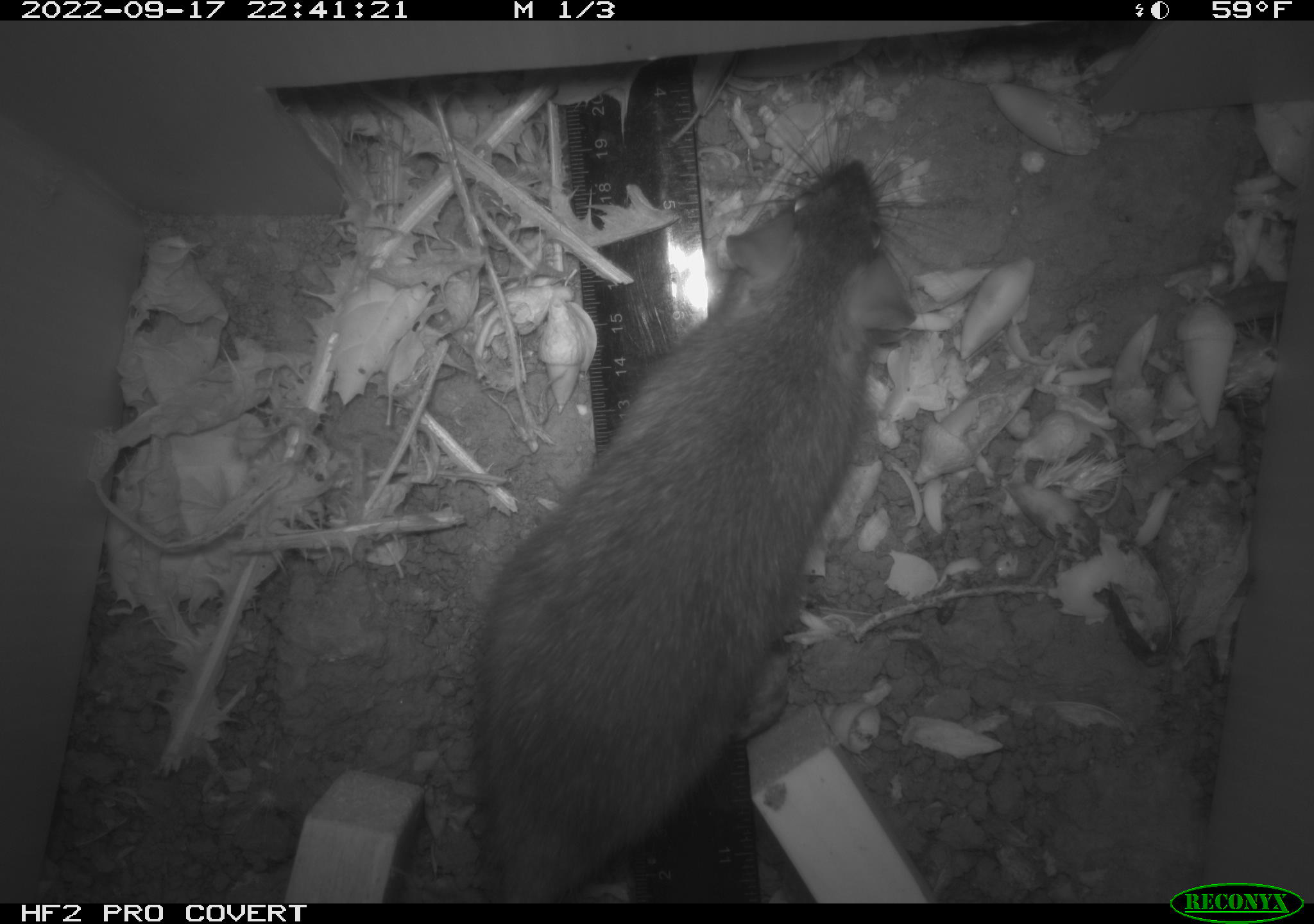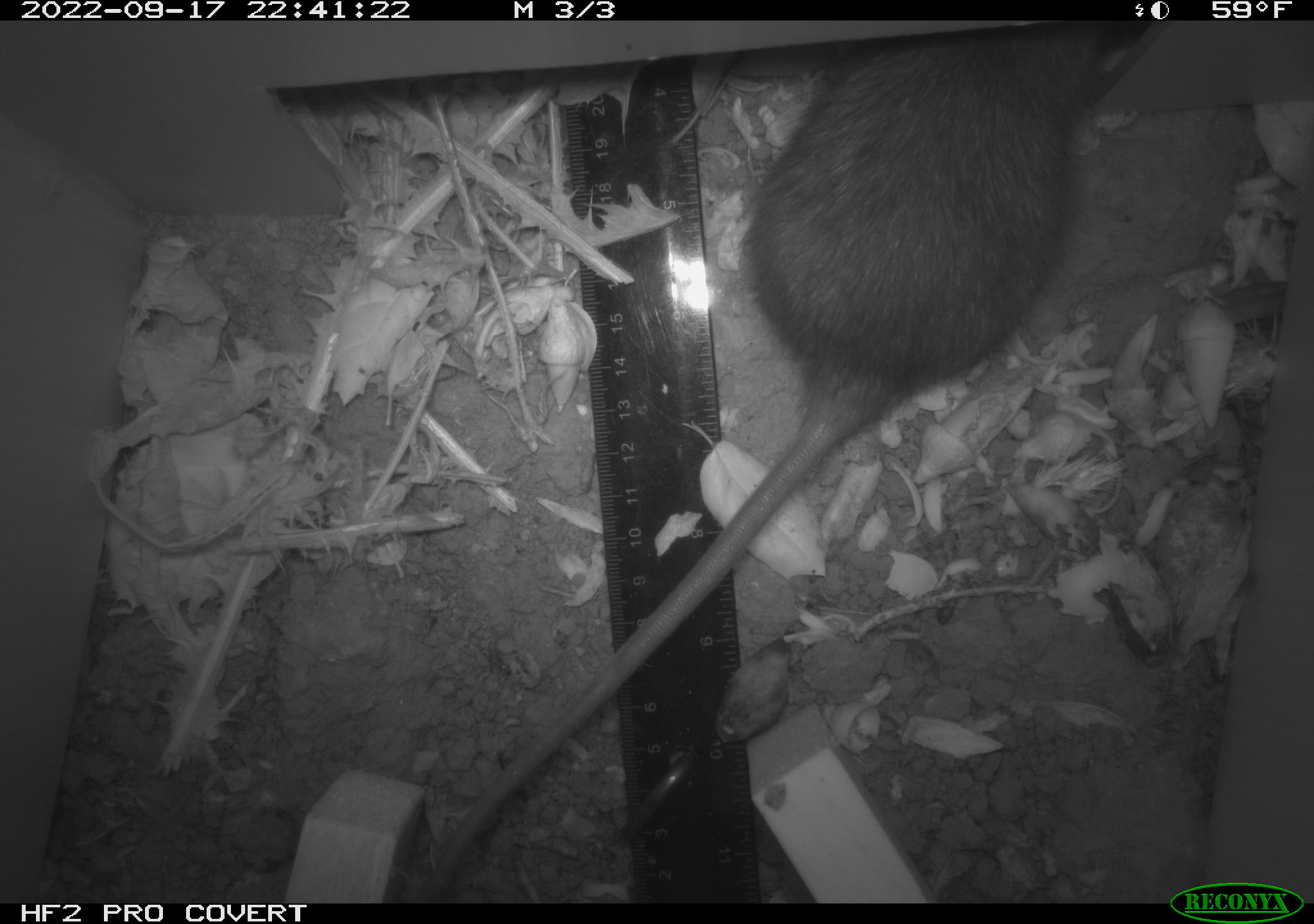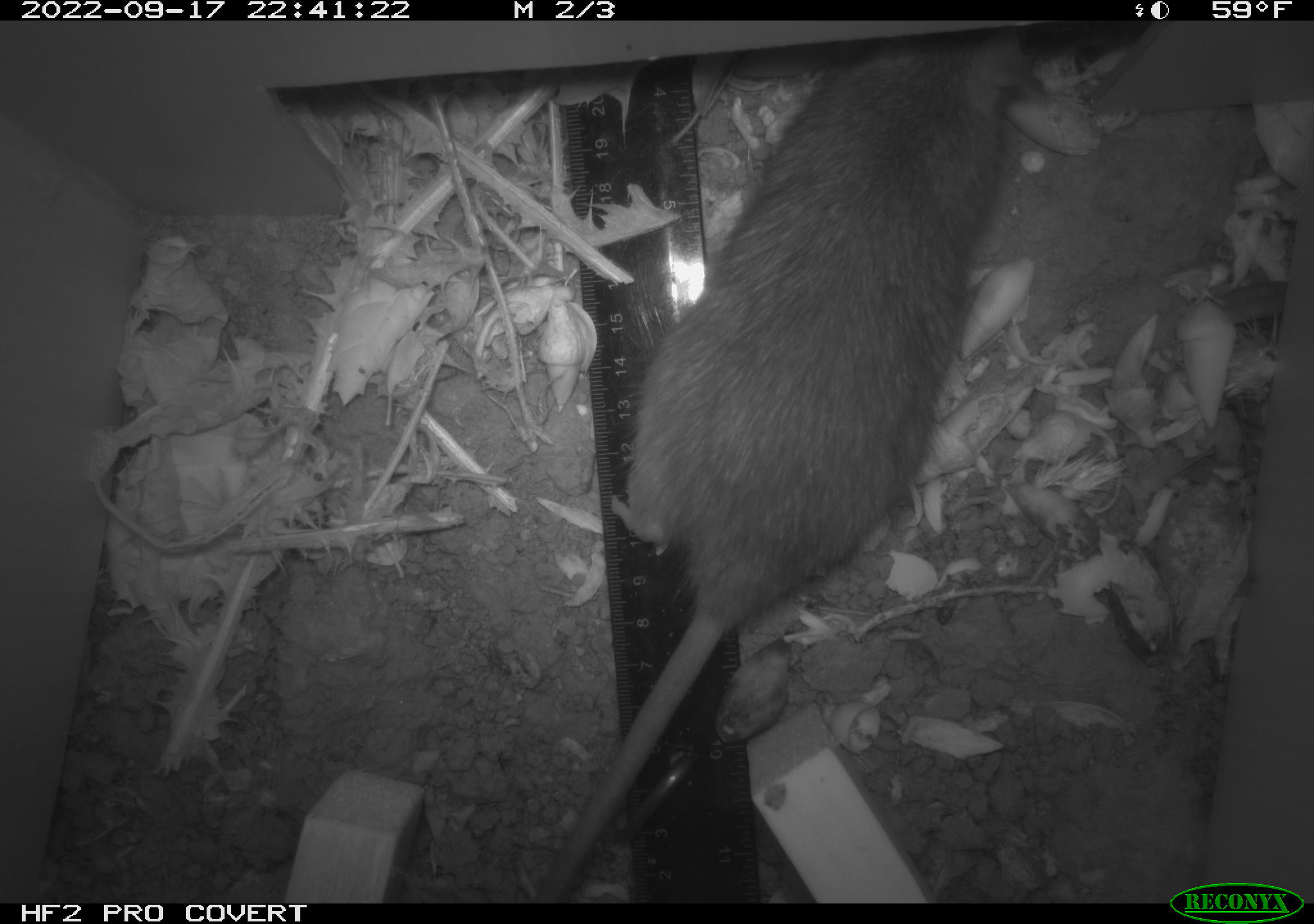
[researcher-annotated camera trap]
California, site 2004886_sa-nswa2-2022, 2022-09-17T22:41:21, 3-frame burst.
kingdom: Animalia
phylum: Chordata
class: Mammalia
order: Rodentia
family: Muridae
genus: Rattus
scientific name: Rattus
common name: rat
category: rattus species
Rattus species (rat) (Rattus).